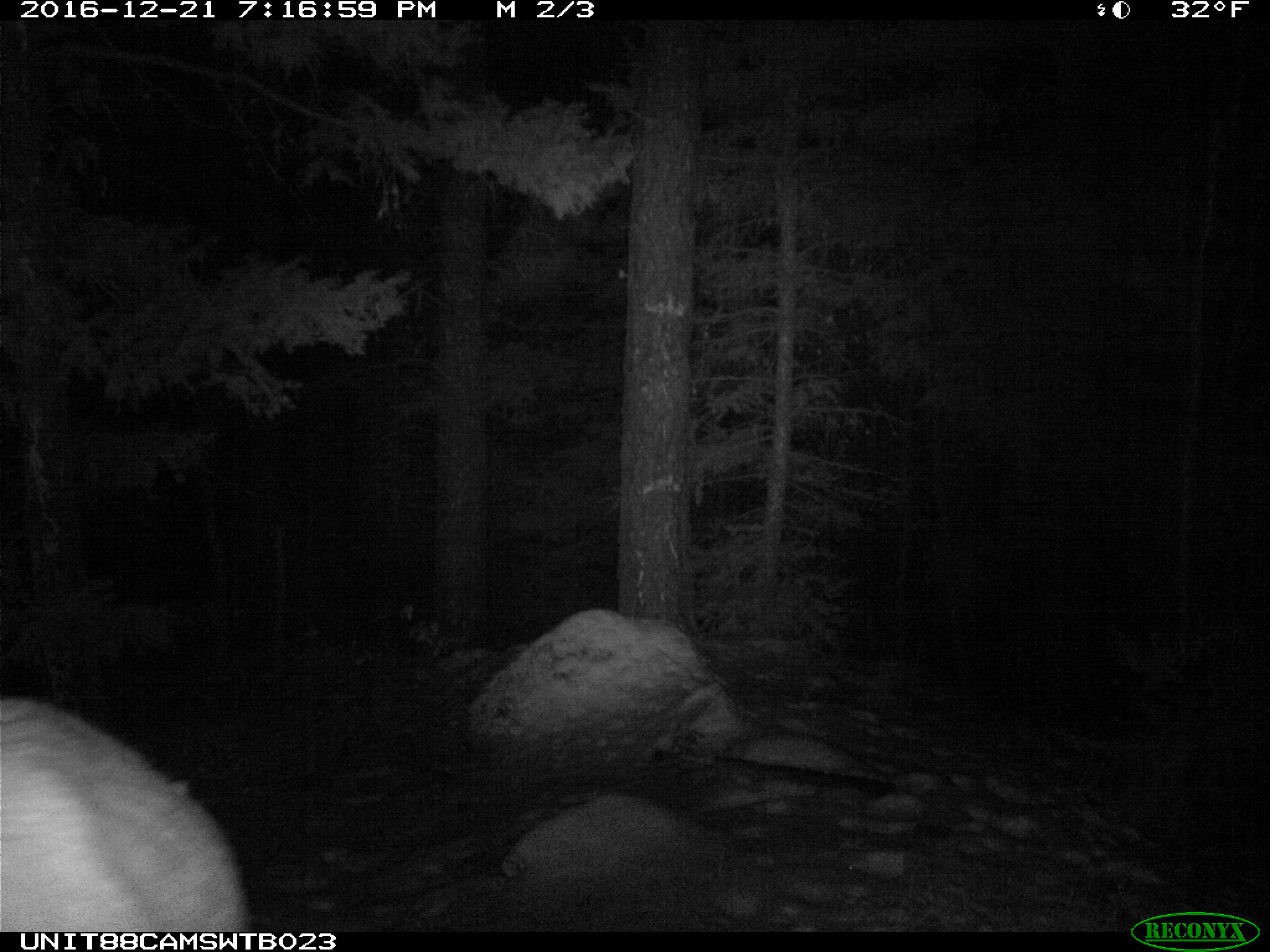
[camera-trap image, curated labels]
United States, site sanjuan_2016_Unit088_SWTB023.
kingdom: Animalia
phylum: Chordata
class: Mammalia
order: Artiodactyla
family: Cervidae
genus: Cervus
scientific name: Cervus elaphus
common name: red deer